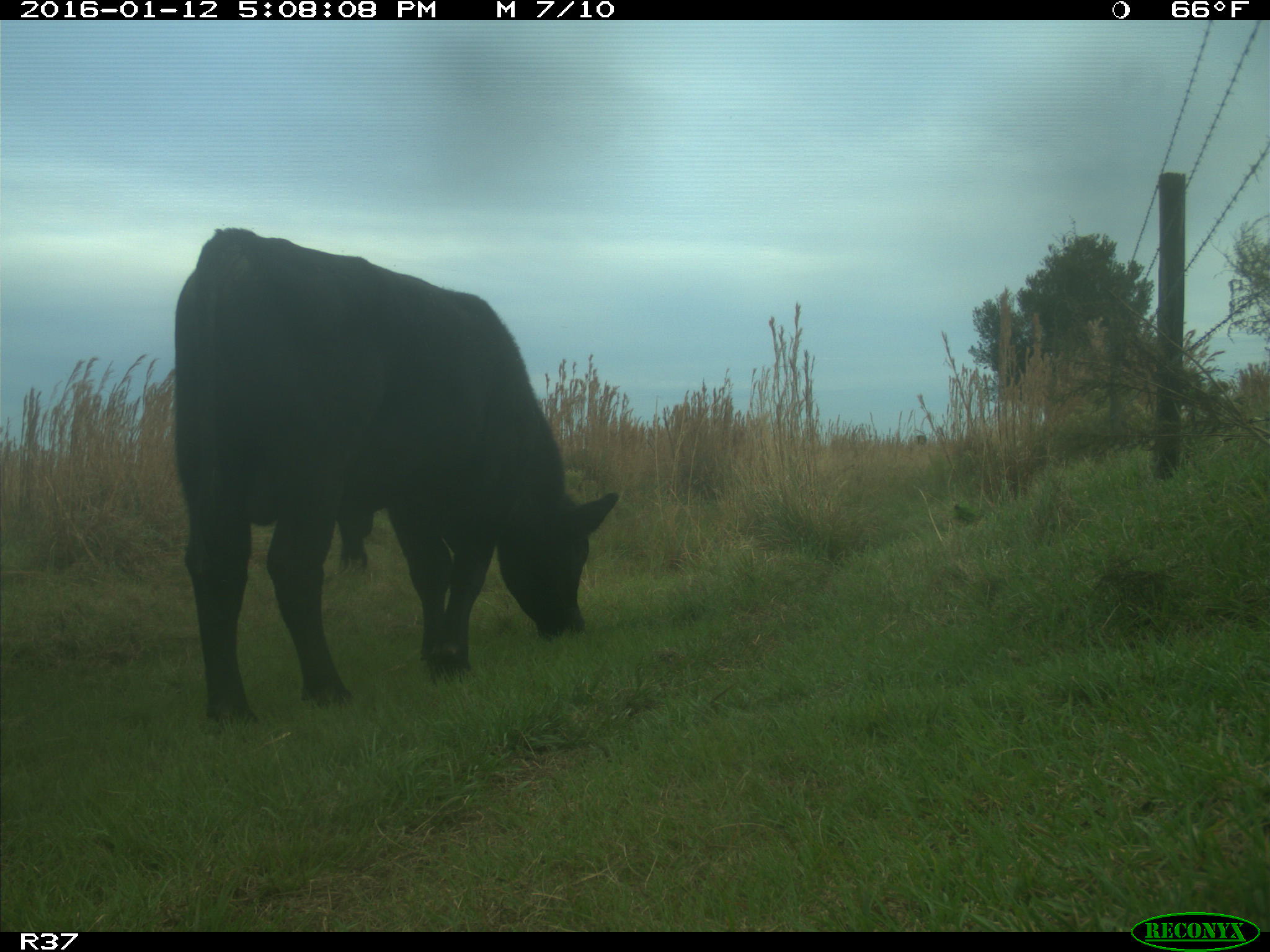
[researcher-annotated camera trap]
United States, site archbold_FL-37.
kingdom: Animalia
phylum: Chordata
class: Mammalia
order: Artiodactyla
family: Bovidae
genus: Bos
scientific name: Bos taurus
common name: domestic cow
Bos taurus (domestic cow).